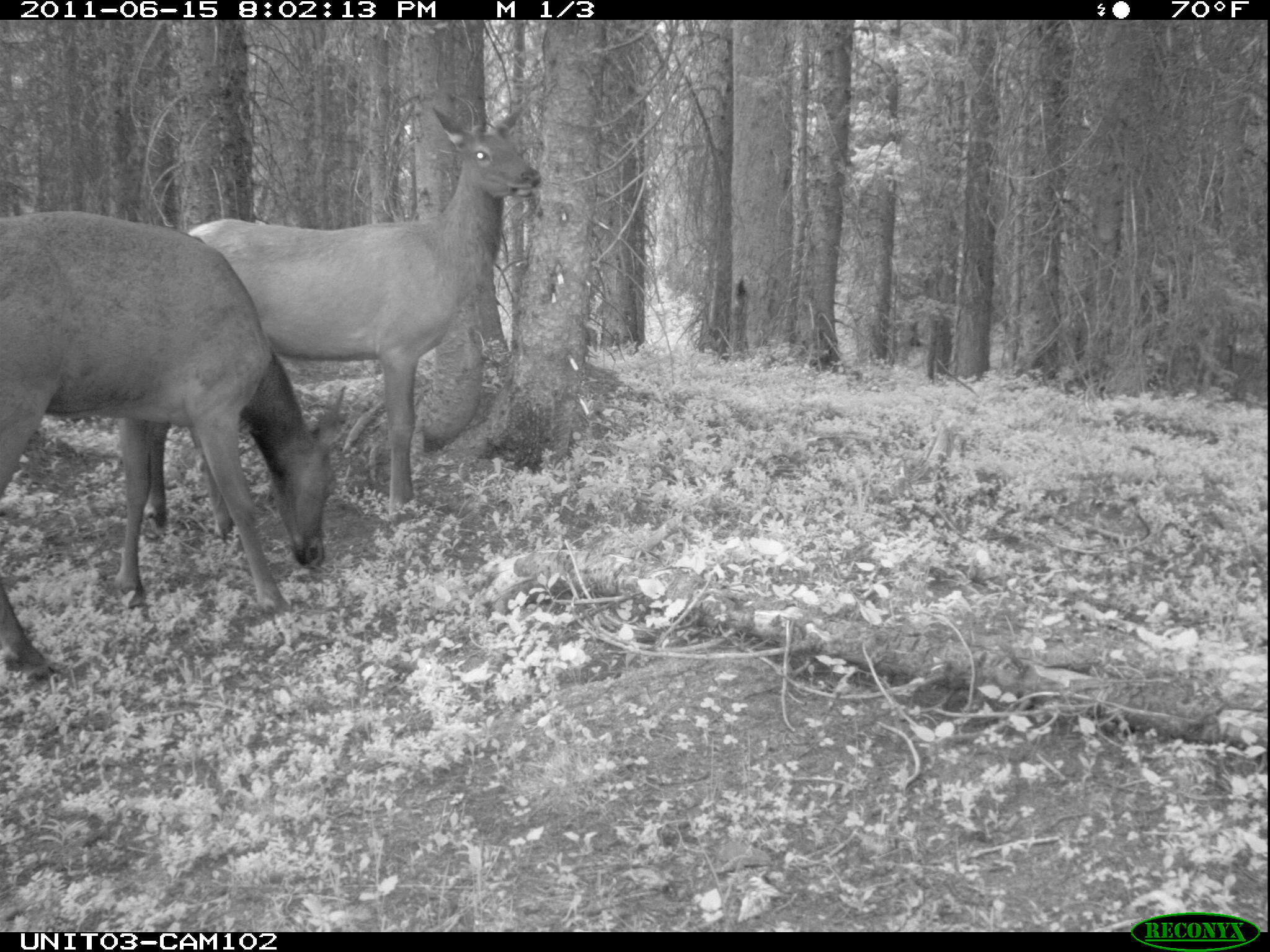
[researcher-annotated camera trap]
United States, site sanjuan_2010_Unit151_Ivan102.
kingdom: Animalia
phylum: Chordata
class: Mammalia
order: Artiodactyla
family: Cervidae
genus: Cervus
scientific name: Cervus elaphus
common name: red deer